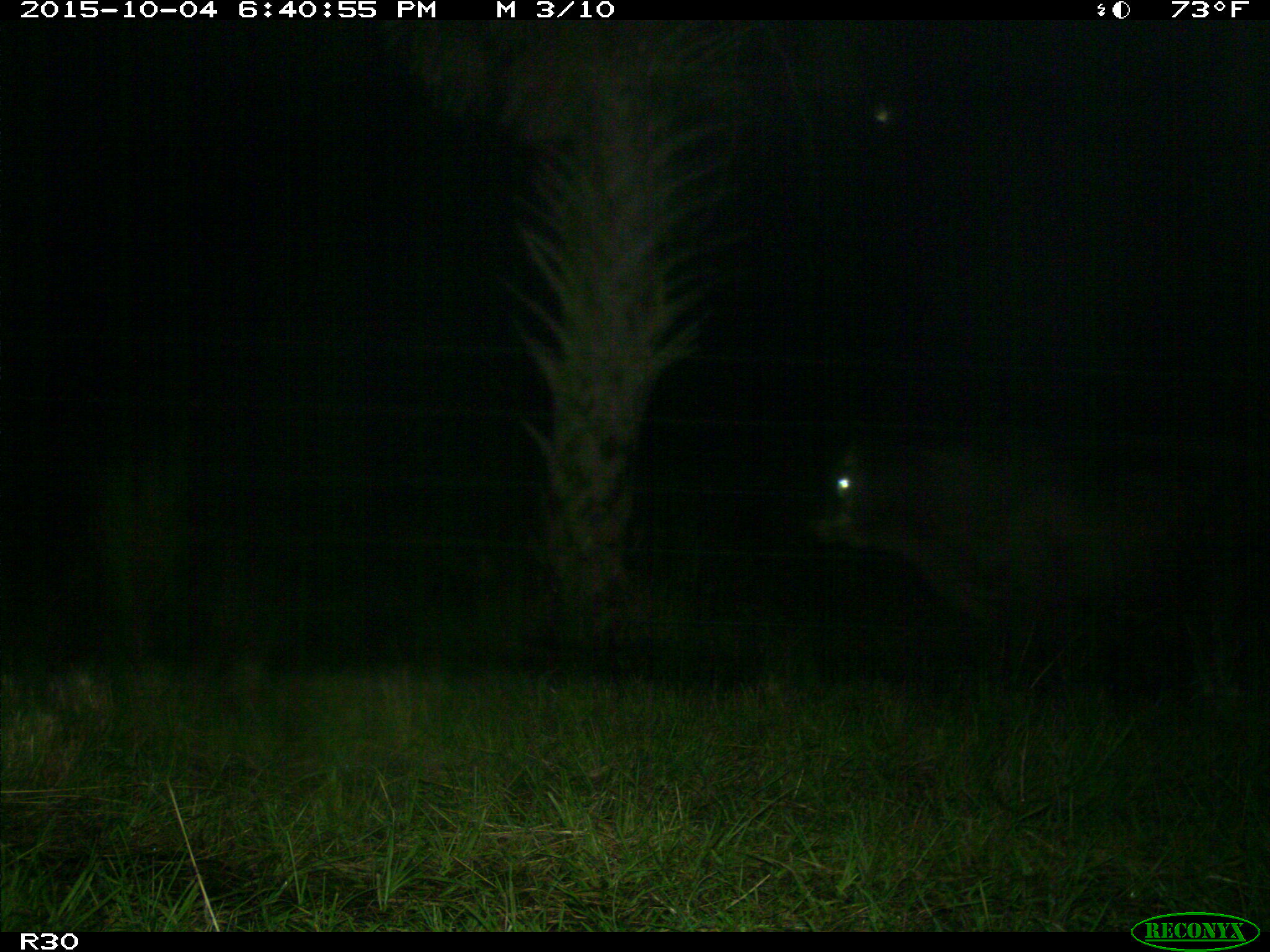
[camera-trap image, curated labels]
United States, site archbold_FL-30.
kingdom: Animalia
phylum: Chordata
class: Mammalia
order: Artiodactyla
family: Bovidae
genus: Bos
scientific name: Bos taurus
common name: domestic cow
Bos taurus (domestic cow).